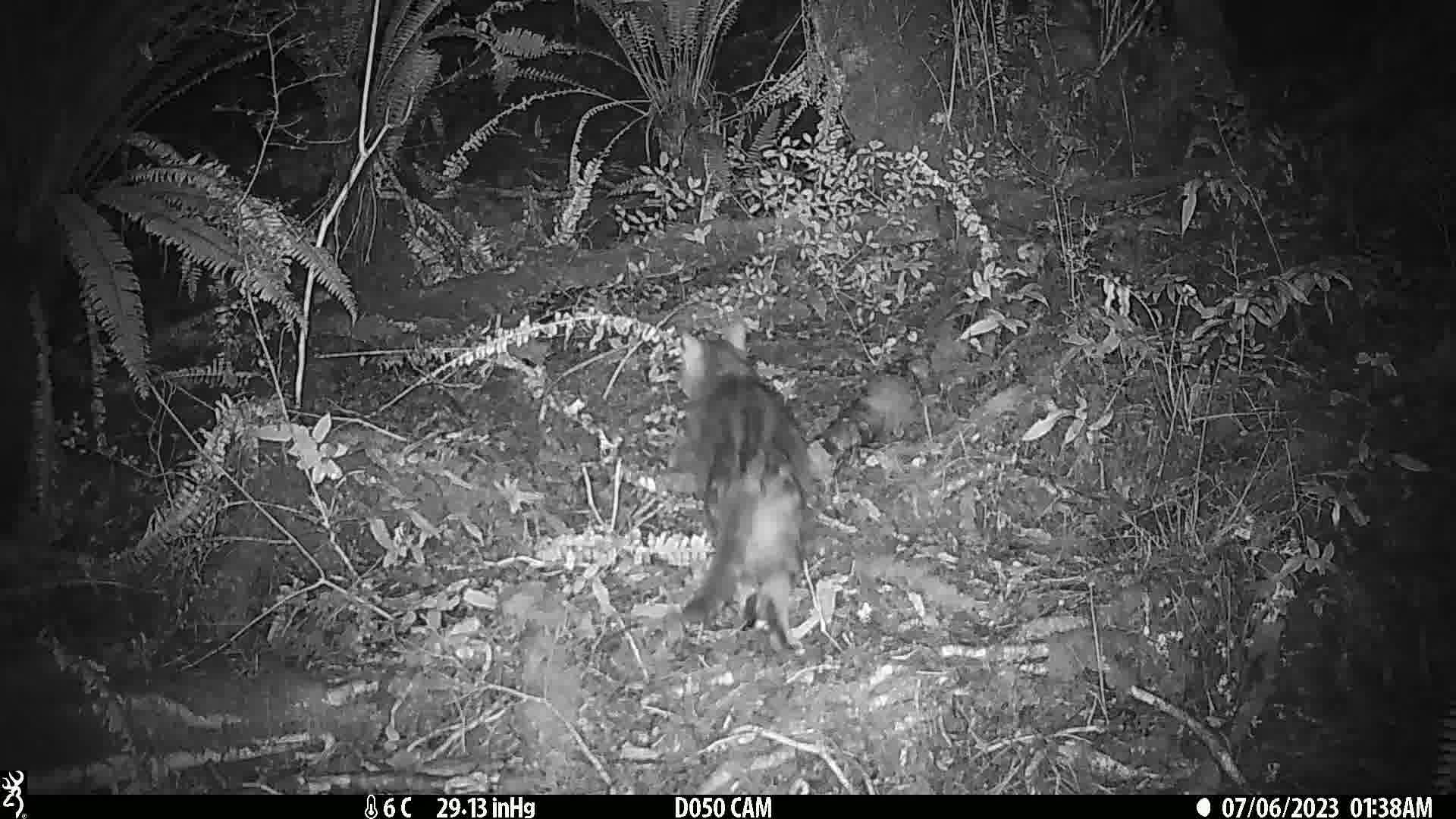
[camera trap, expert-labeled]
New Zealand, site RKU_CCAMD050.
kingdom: Animalia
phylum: Chordata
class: Mammalia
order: Carnivora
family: Felidae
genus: Felis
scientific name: Felis catus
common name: domestic cat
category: cat